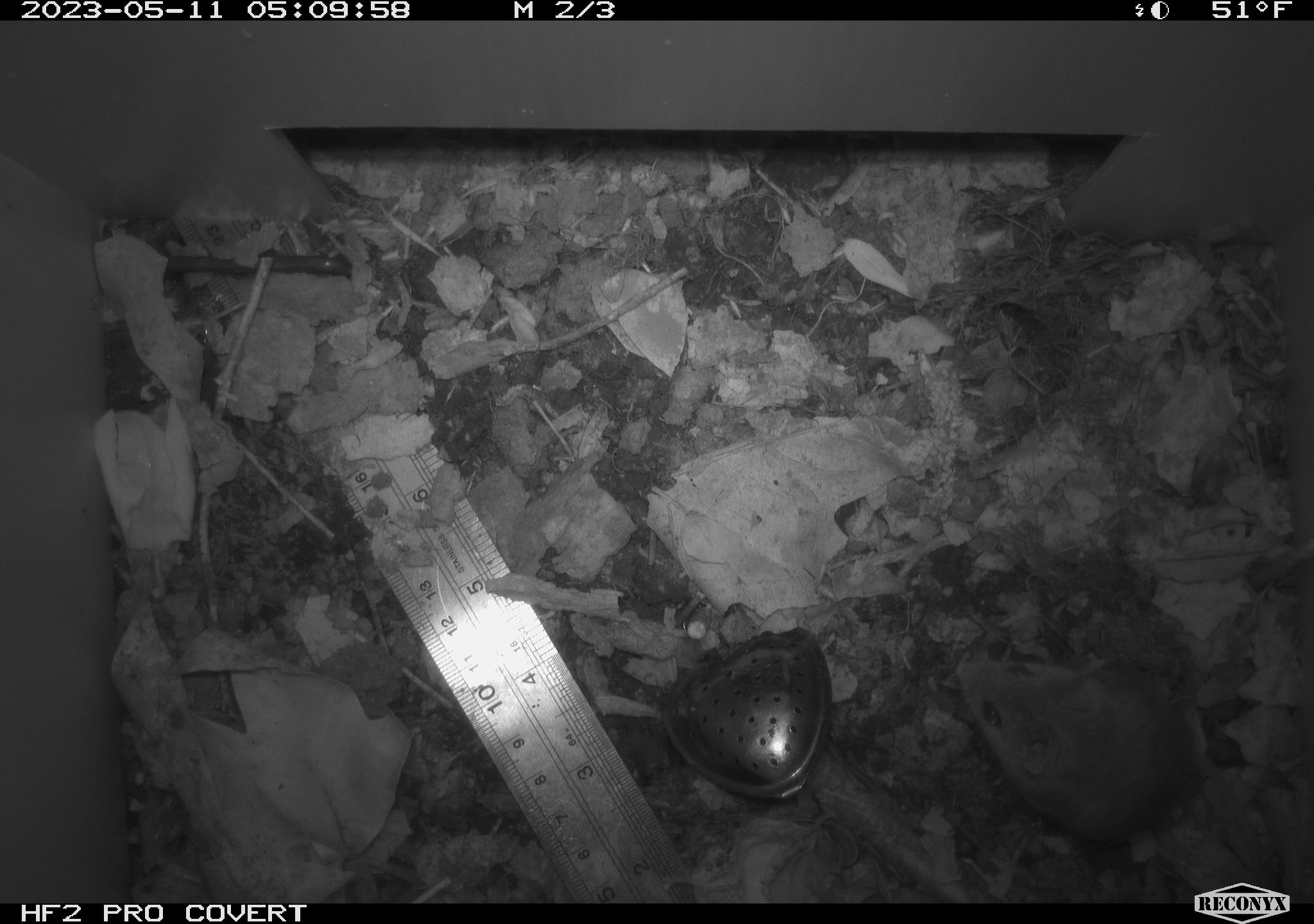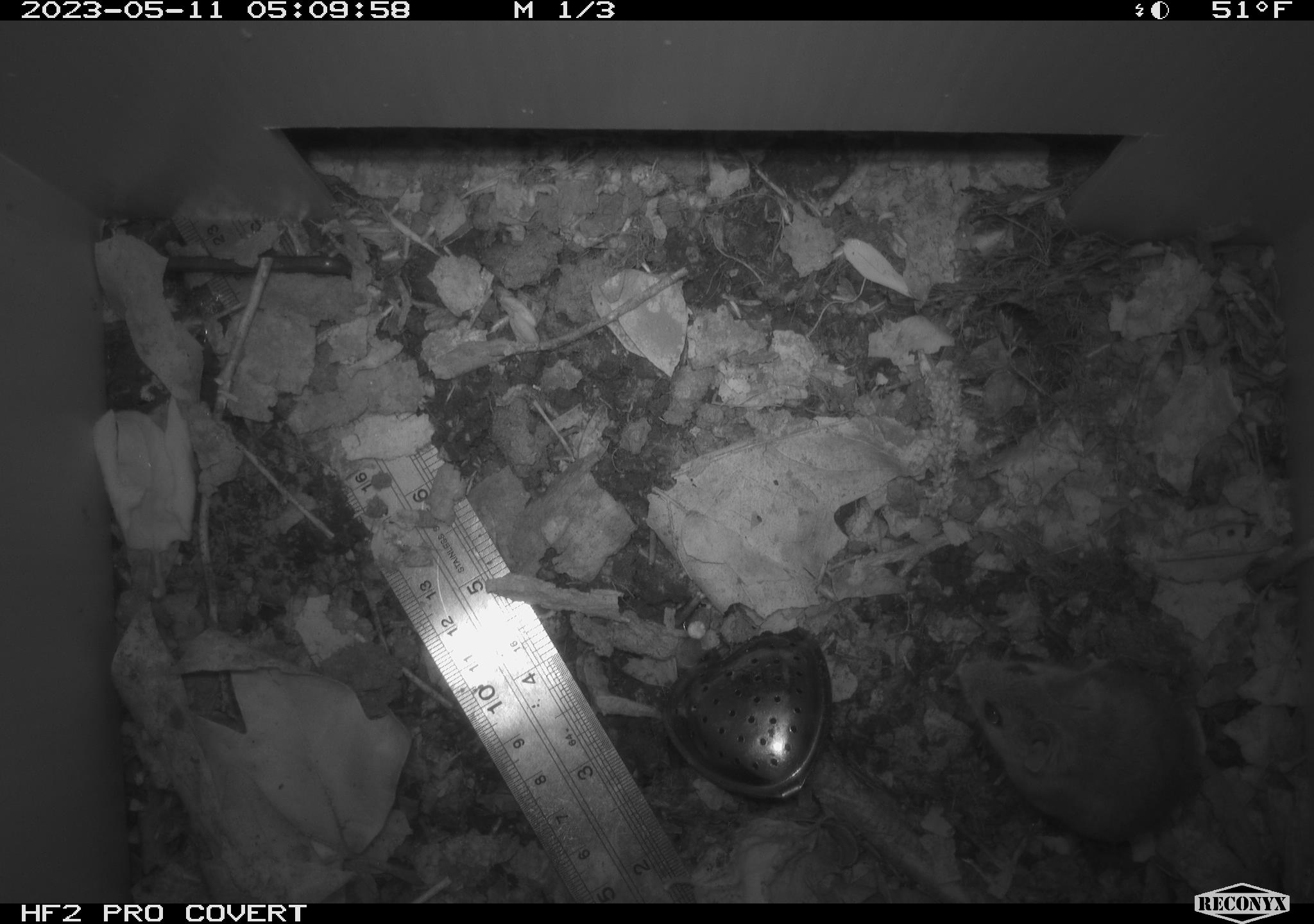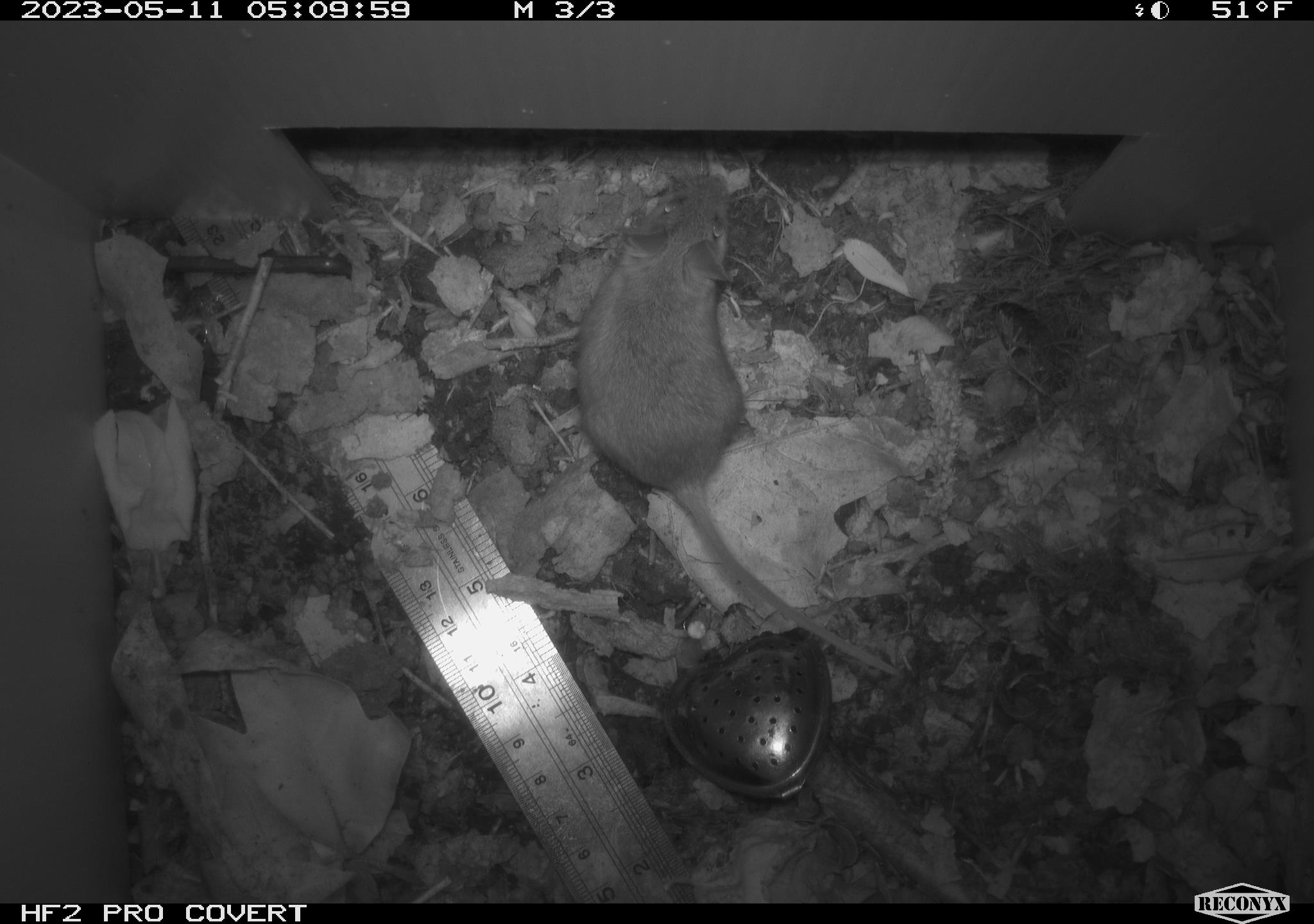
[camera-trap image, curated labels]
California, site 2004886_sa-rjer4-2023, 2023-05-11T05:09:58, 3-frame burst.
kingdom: Animalia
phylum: Chordata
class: Mammalia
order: Rodentia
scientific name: Rodentia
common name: mouse species